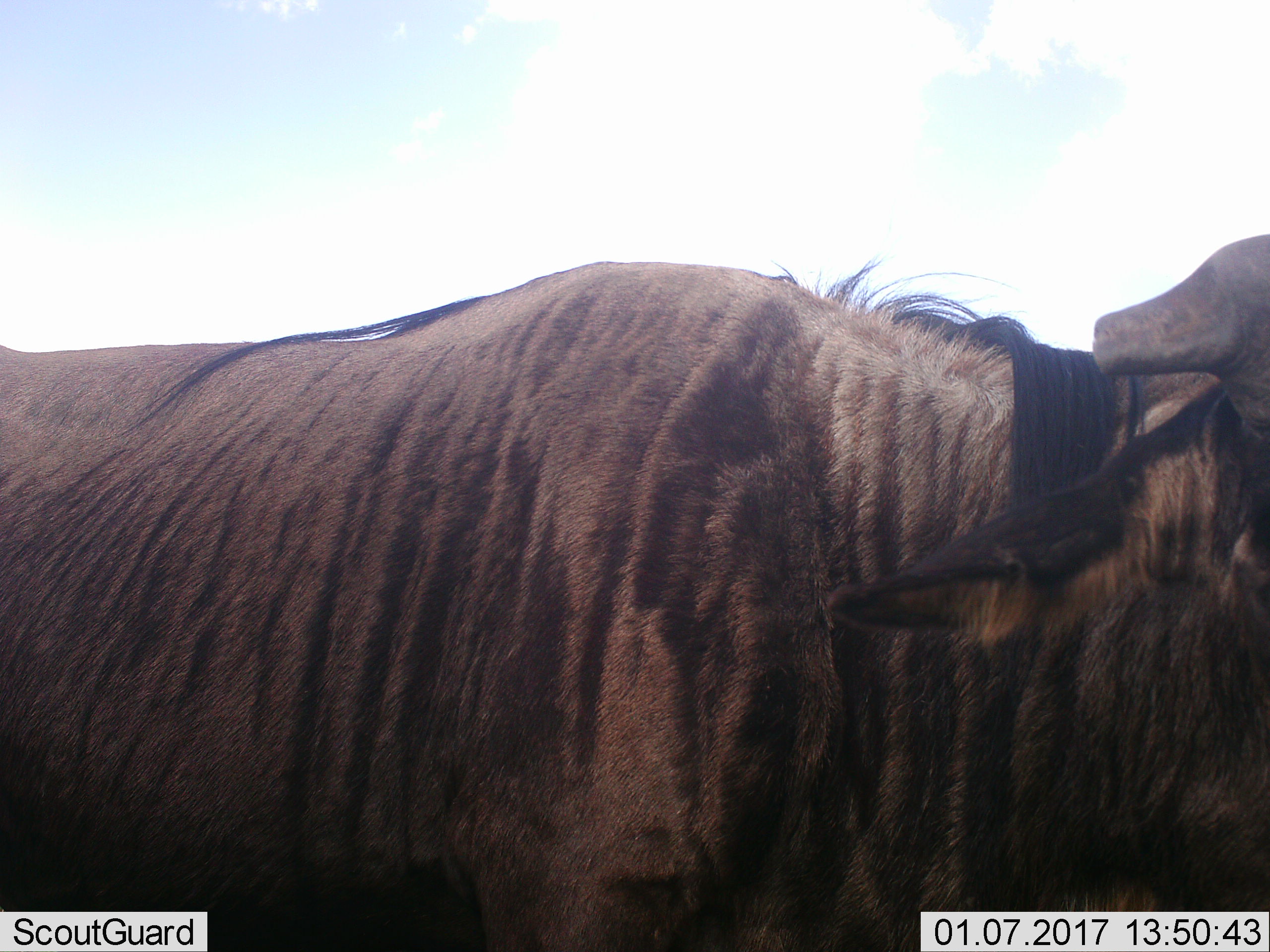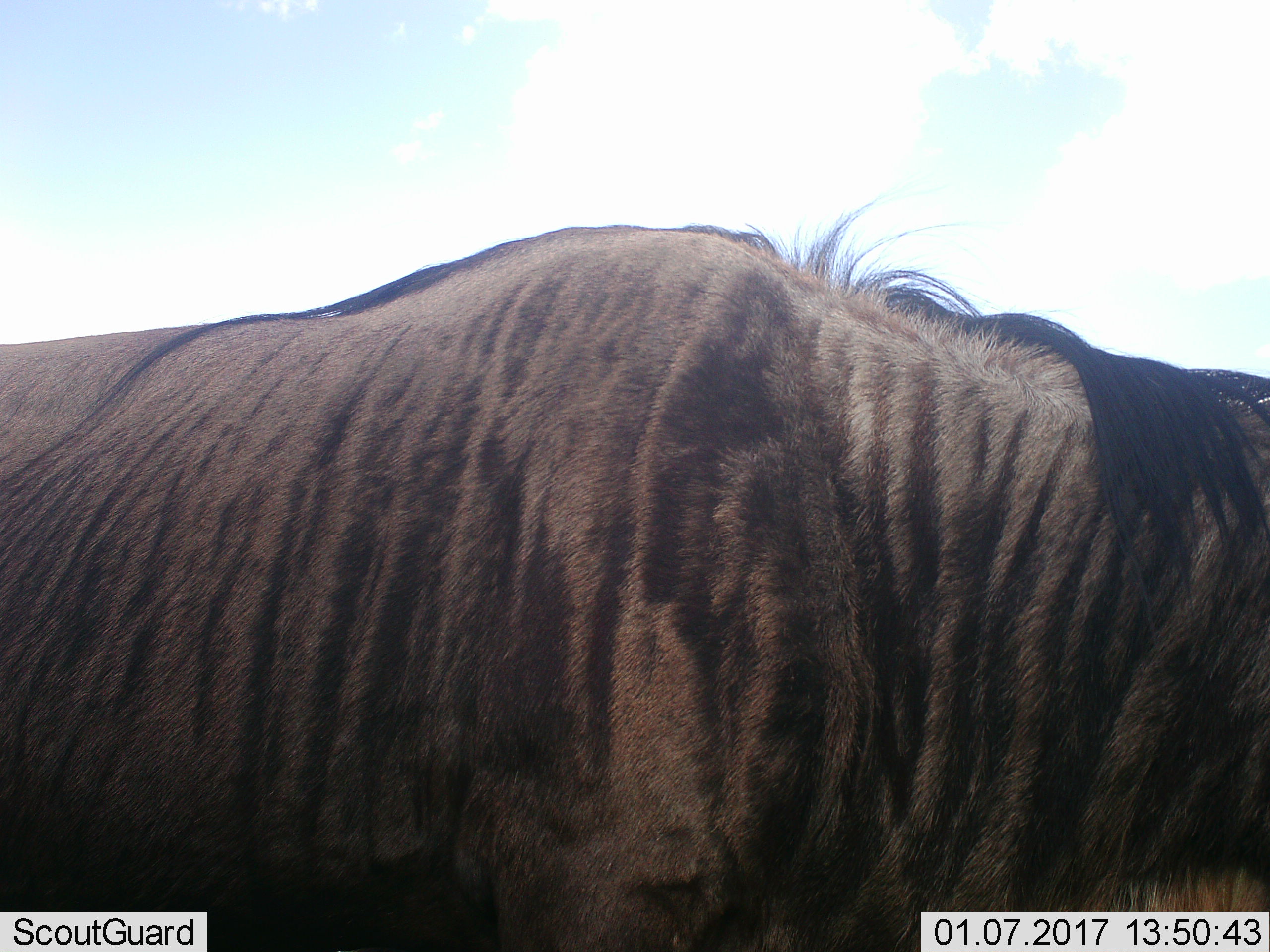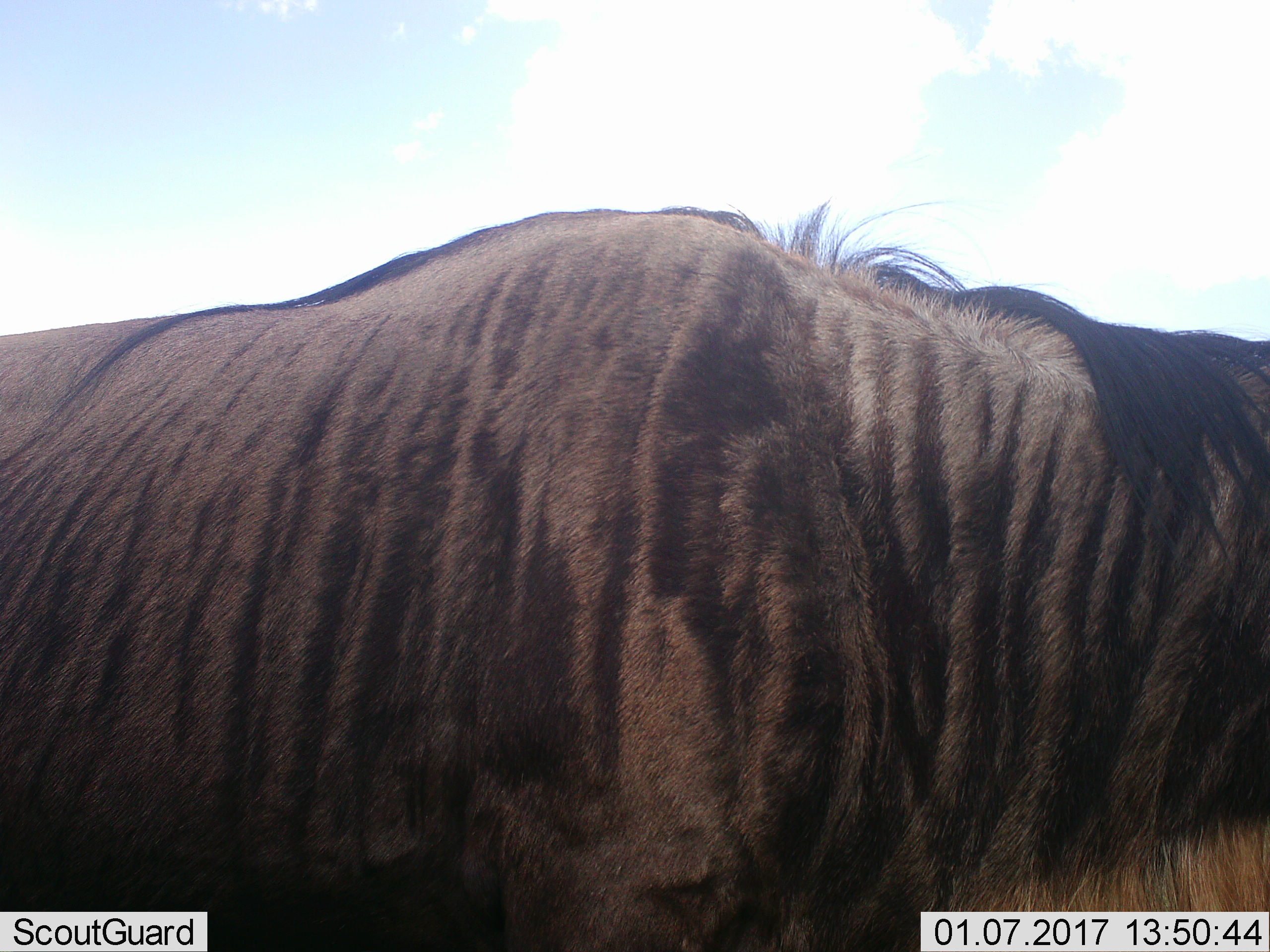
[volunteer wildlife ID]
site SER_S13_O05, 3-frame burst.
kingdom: Animalia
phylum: Chordata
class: Mammalia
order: Artiodactyla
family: Bovidae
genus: Connochaetes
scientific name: Connochaetes taurinus taurinus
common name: blue wildebeest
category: wildebeestblue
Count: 1.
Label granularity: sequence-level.